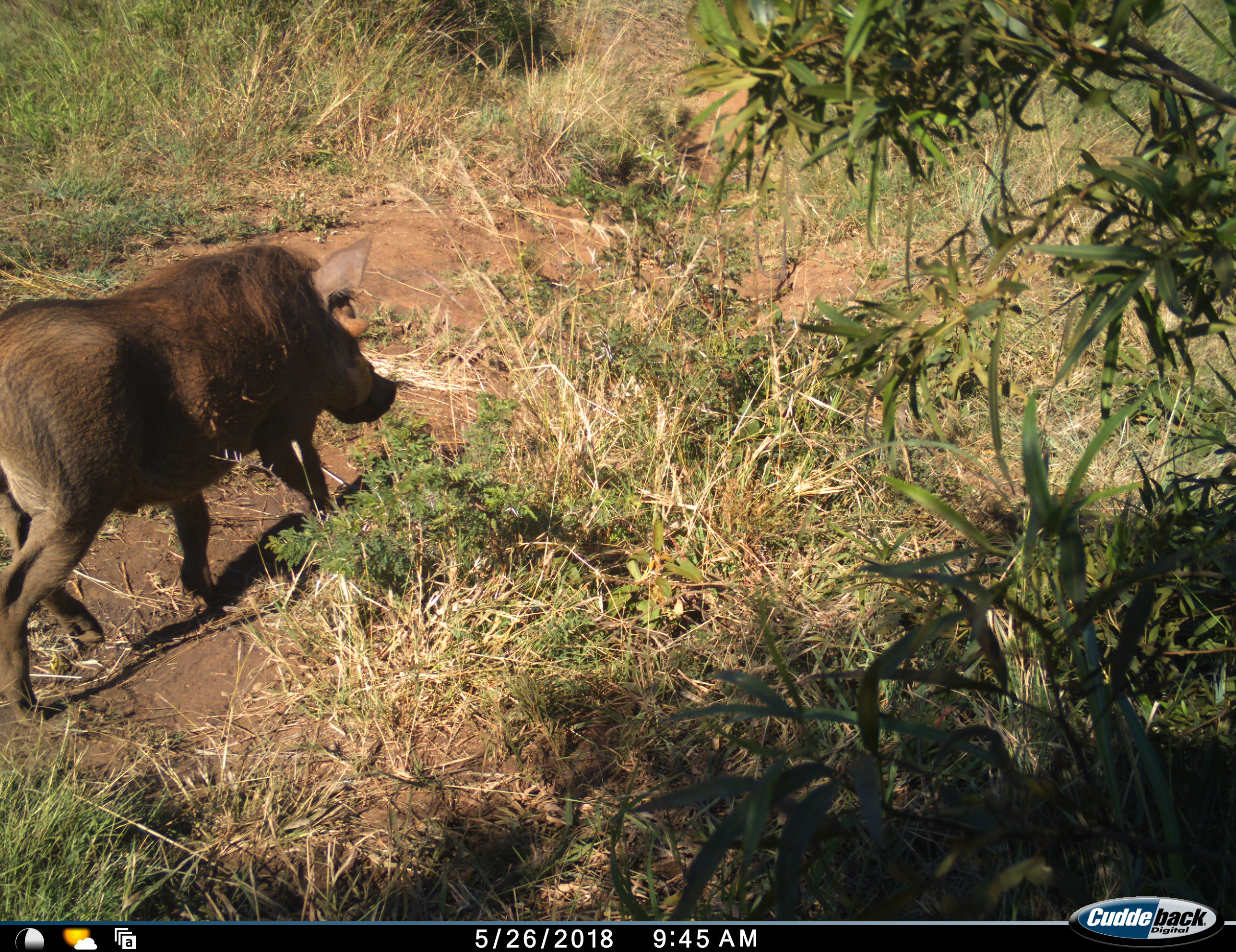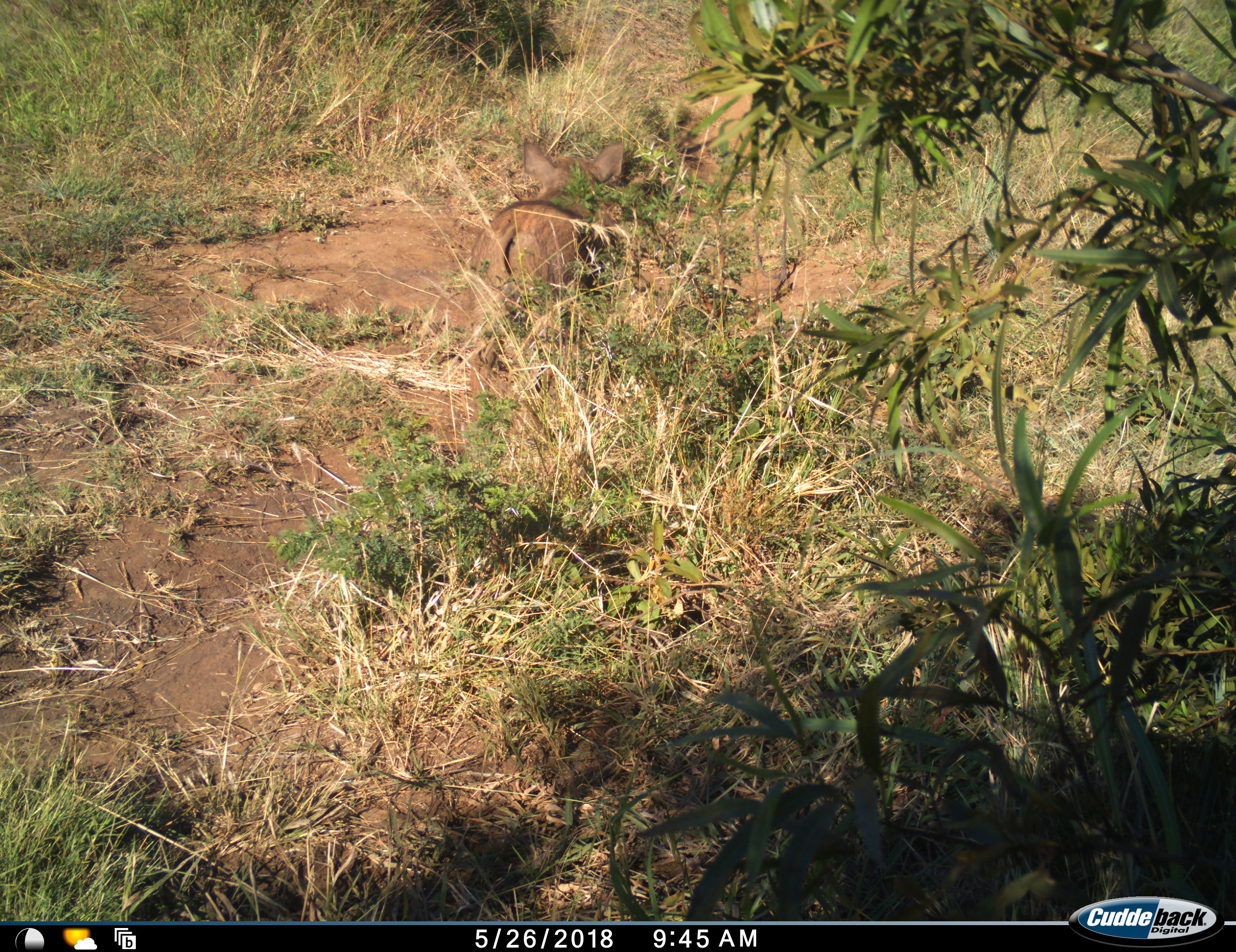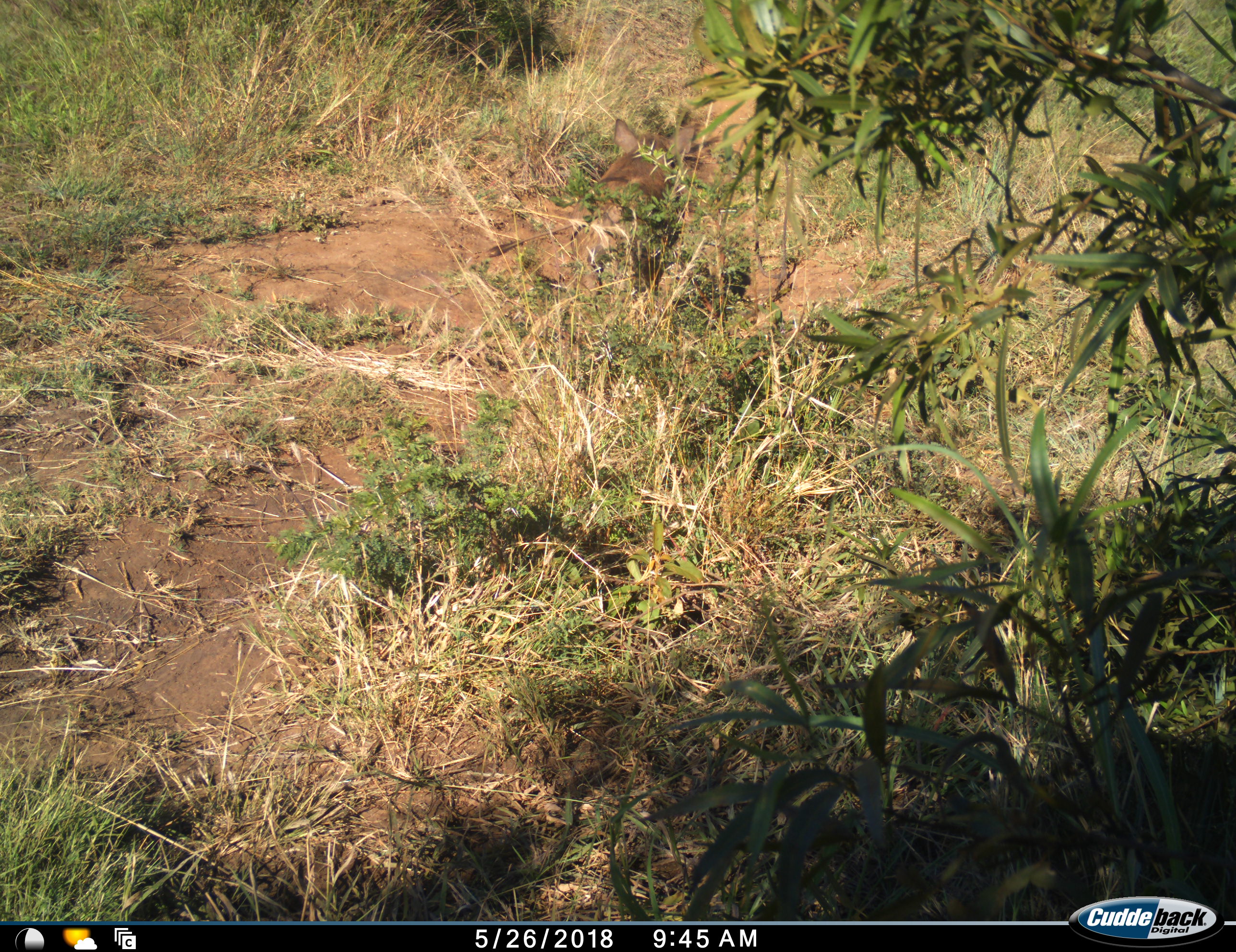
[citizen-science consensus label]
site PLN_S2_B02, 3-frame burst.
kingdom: Animalia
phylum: Chordata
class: Mammalia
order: Artiodactyla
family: Suidae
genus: Phacochoerus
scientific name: Phacochoerus africanus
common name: warthog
Warthog (Phacochoerus africanus), count 1. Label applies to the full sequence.